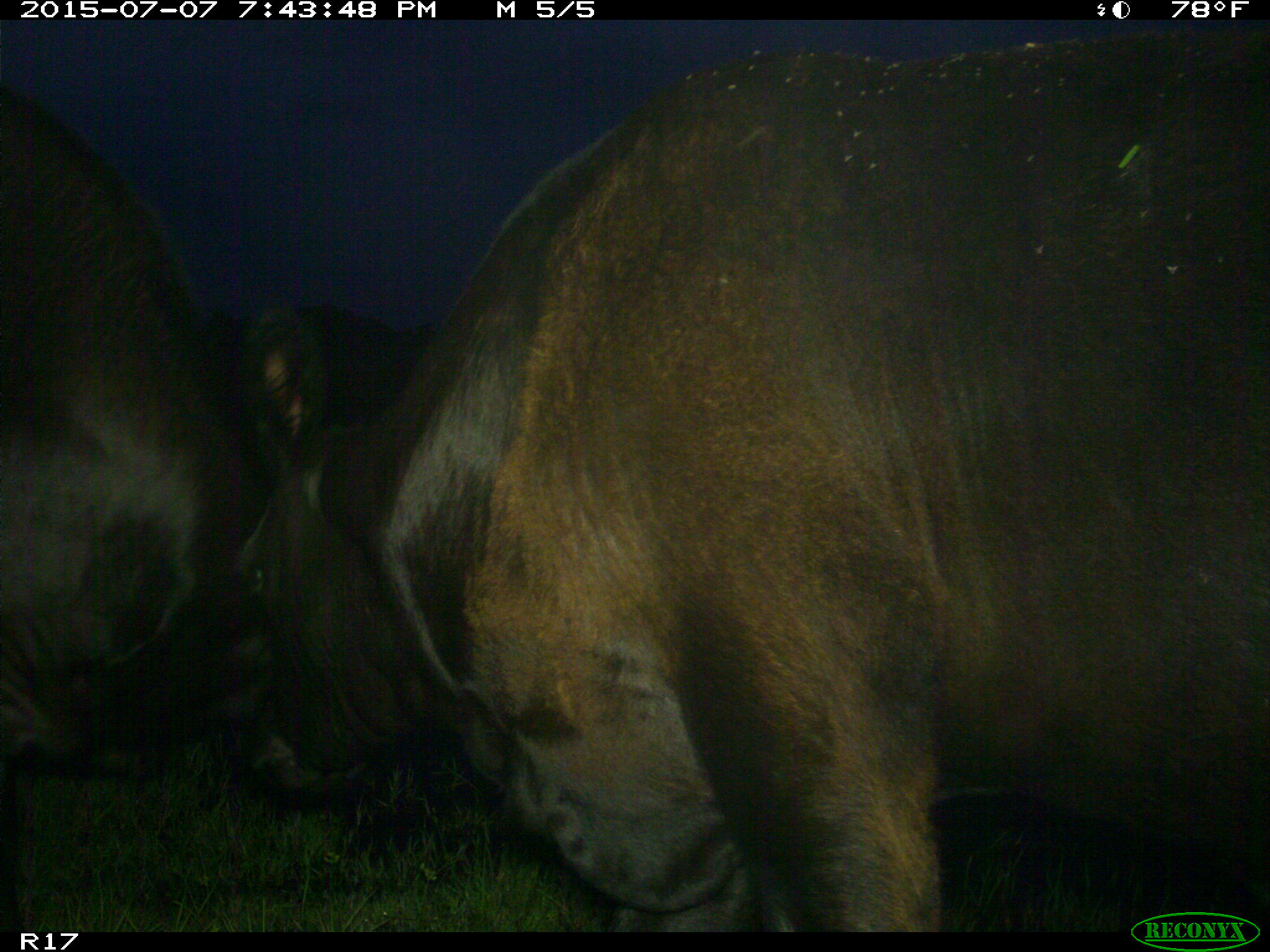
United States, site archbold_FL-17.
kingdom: Animalia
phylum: Chordata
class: Mammalia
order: Artiodactyla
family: Bovidae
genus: Bos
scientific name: Bos taurus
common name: domestic cow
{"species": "Bos taurus (domestic cow)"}